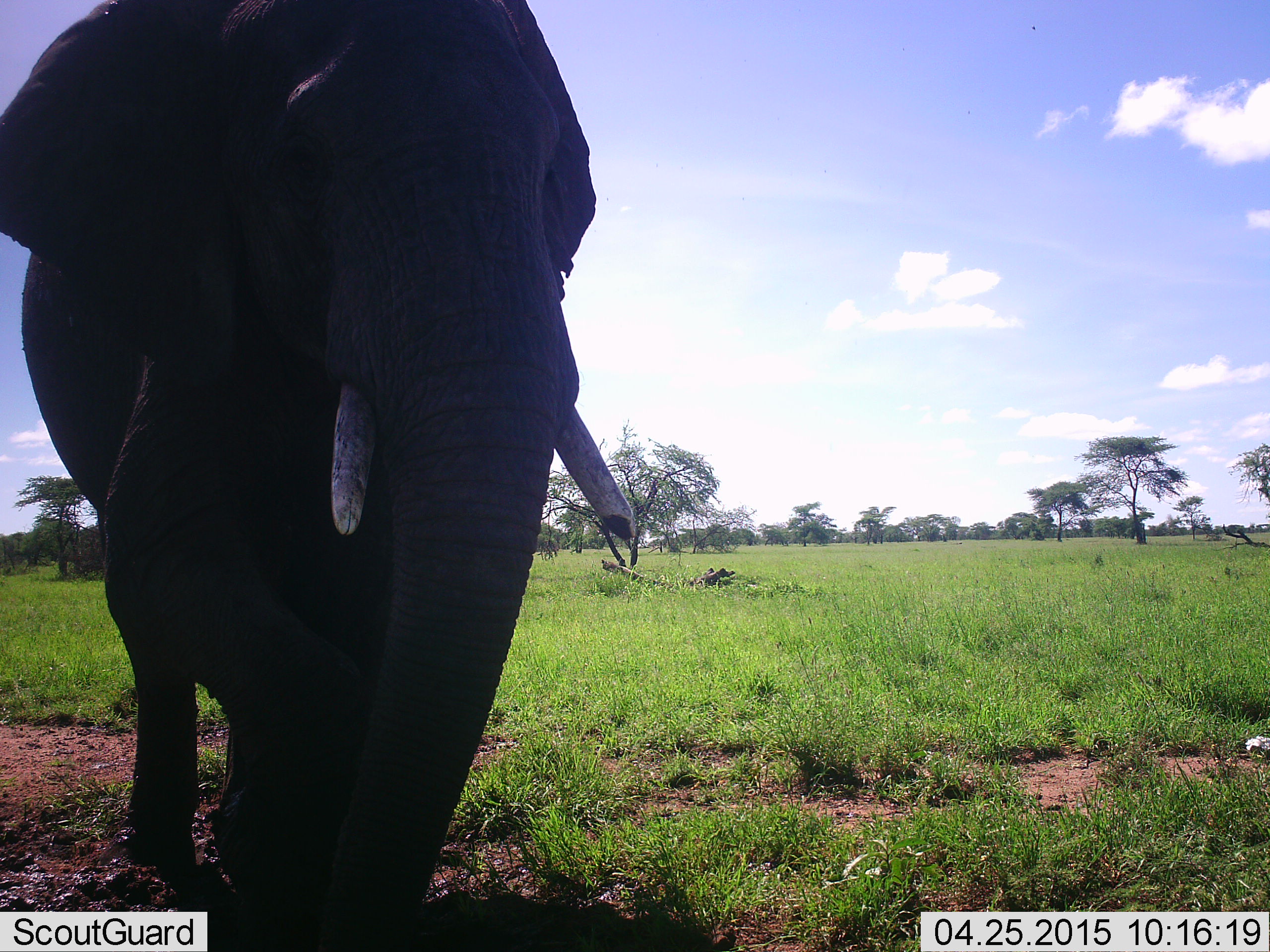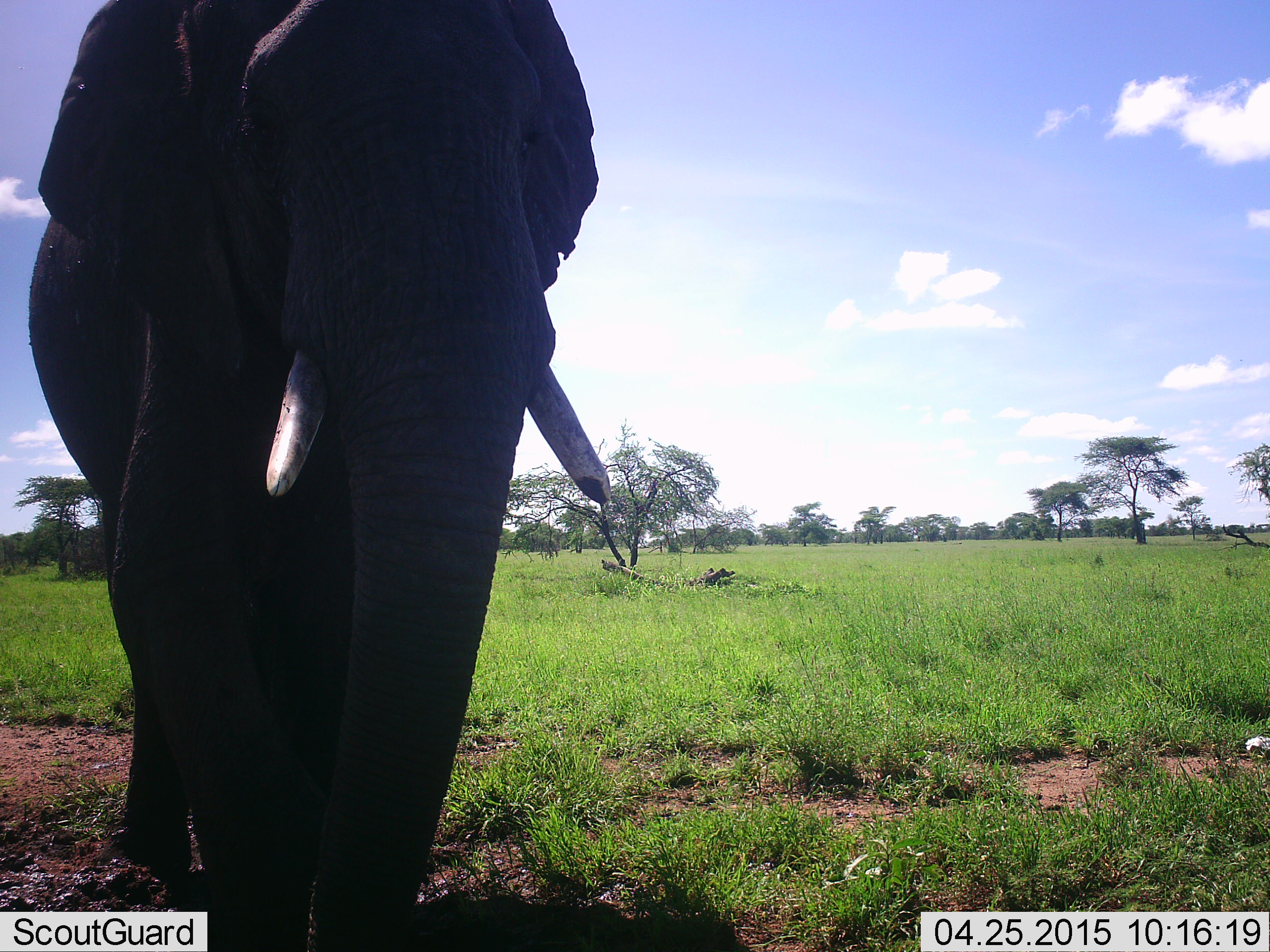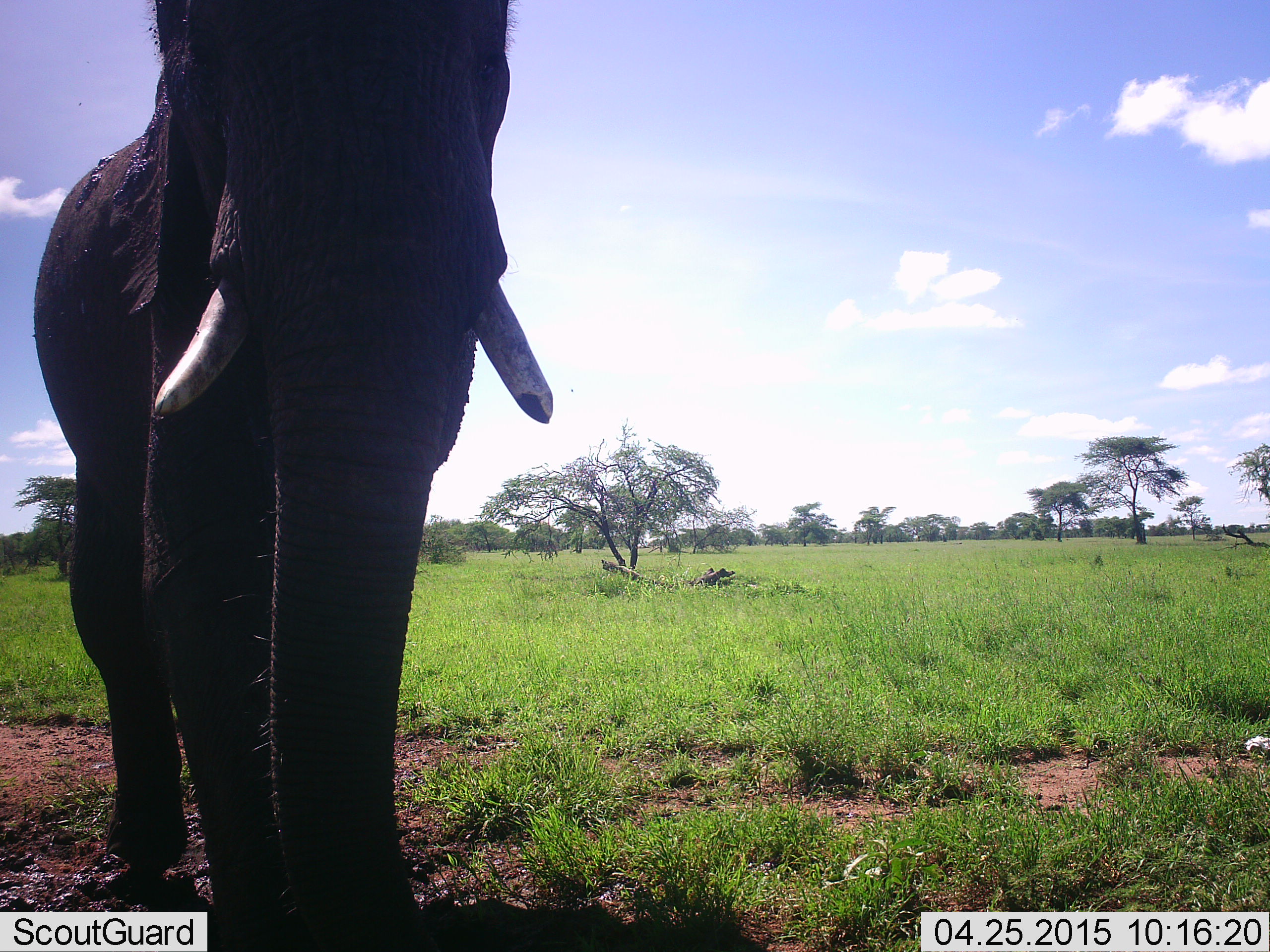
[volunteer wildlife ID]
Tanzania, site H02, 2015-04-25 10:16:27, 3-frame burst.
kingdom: Animalia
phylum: Chordata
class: Mammalia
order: Proboscidea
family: Elephantidae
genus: Loxodonta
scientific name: Loxodonta africana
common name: african bush elephant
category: elephant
Elephant (african bush elephant) (Loxodonta africana), count 1. Behavior (volunteer vote fractions): standing 60%, resting 0%, moving 40%, interacting 0%. Young present (vote fraction): 0%. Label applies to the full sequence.